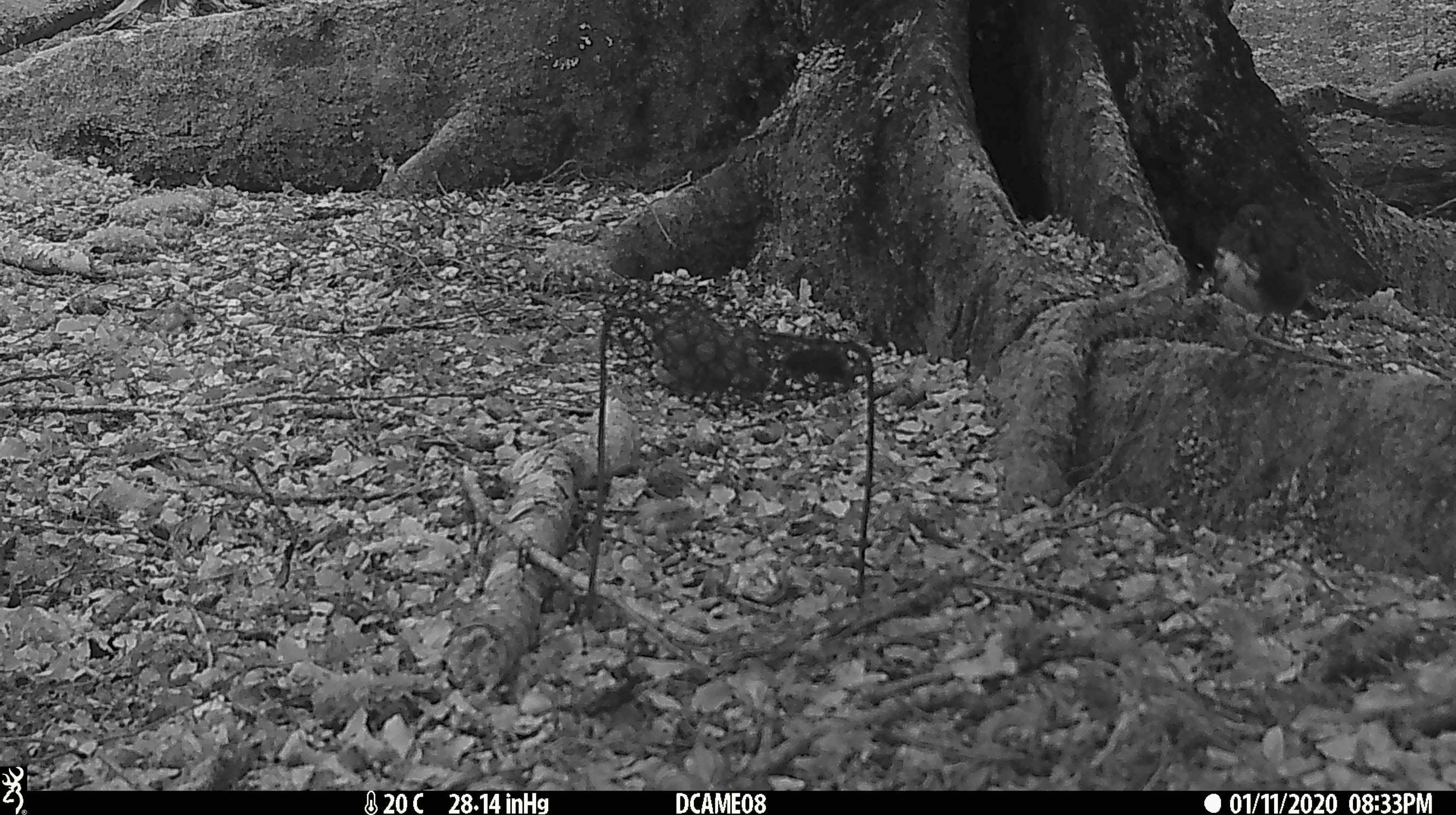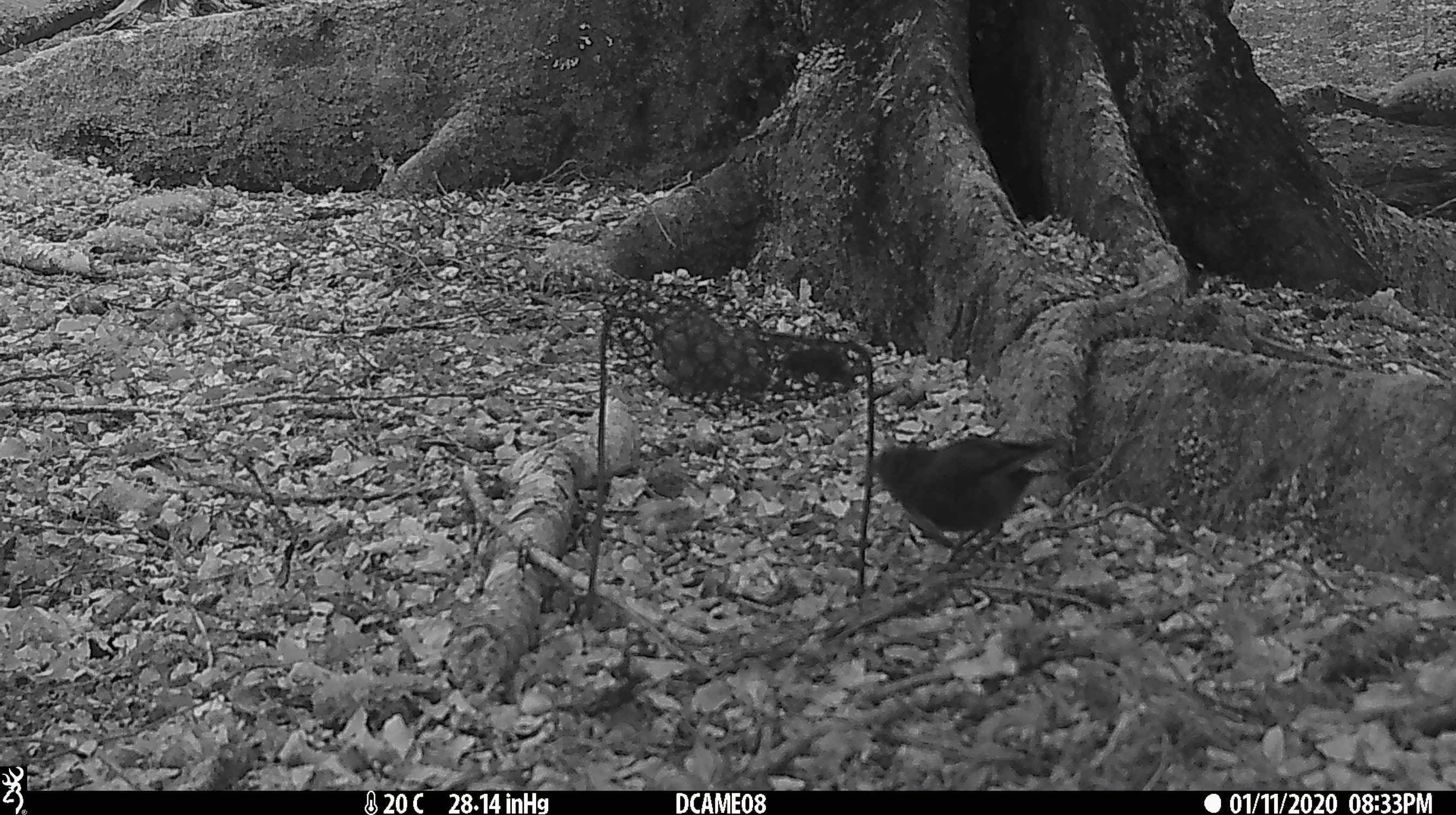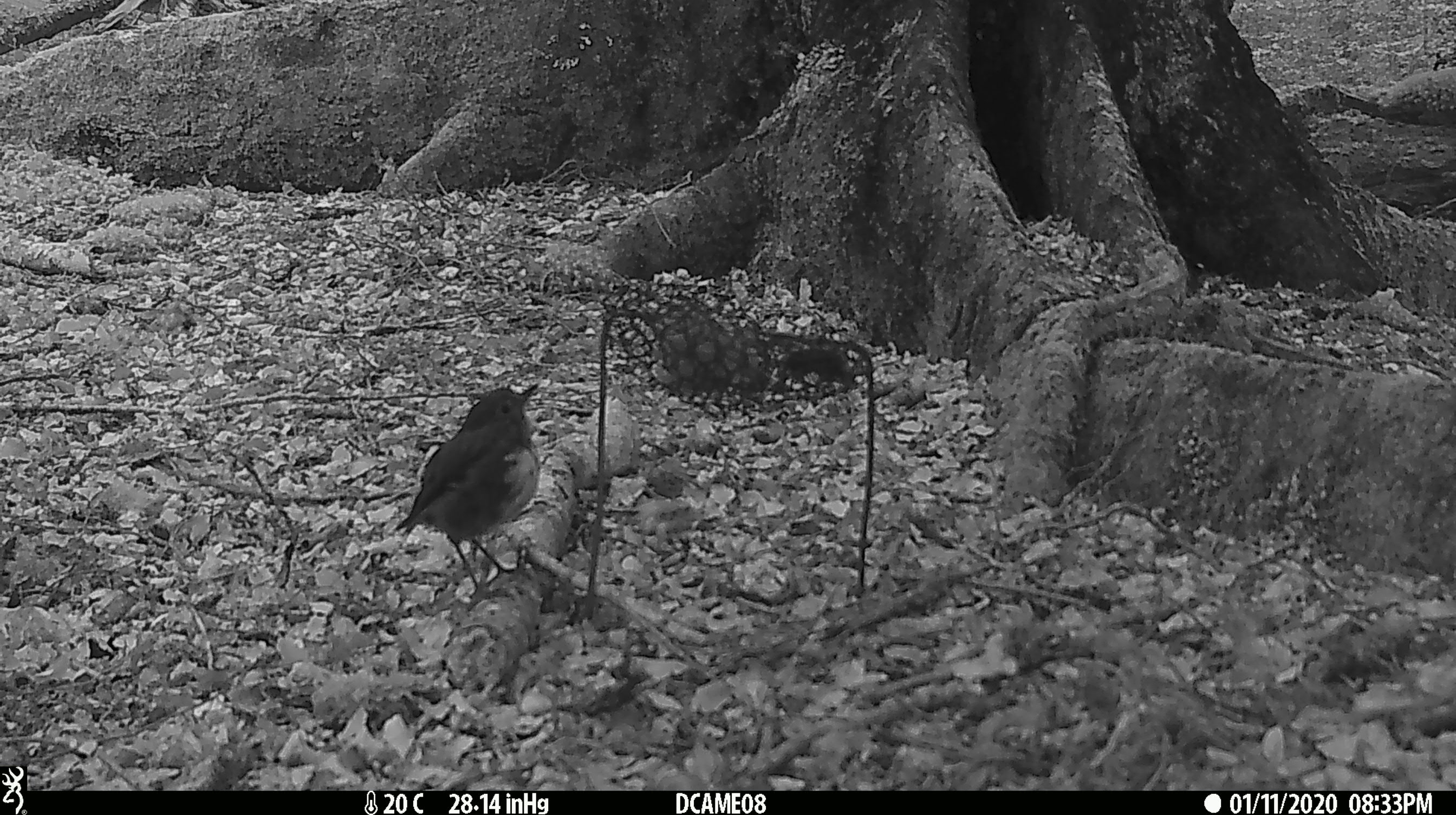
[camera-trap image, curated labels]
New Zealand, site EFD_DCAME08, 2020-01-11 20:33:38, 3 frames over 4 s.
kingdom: Animalia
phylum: Chordata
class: Aves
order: Passeriformes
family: Petroicidae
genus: Petroica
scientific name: Petroica australis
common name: new zealand robin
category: robin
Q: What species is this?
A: Robin (new zealand robin) (Petroica australis).